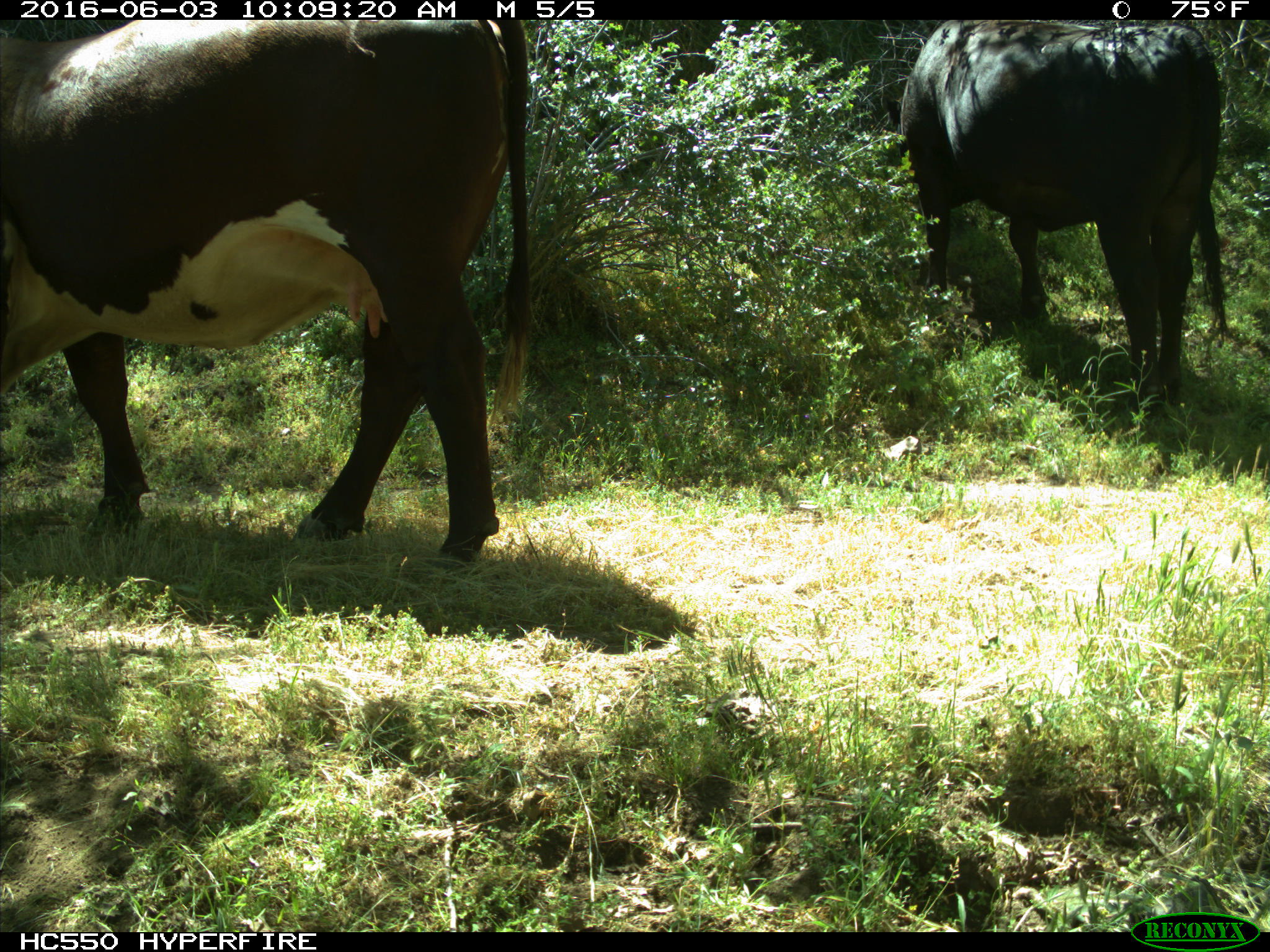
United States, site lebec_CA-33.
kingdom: Animalia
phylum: Chordata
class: Mammalia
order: Artiodactyla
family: Bovidae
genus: Bos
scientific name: Bos taurus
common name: domestic cow